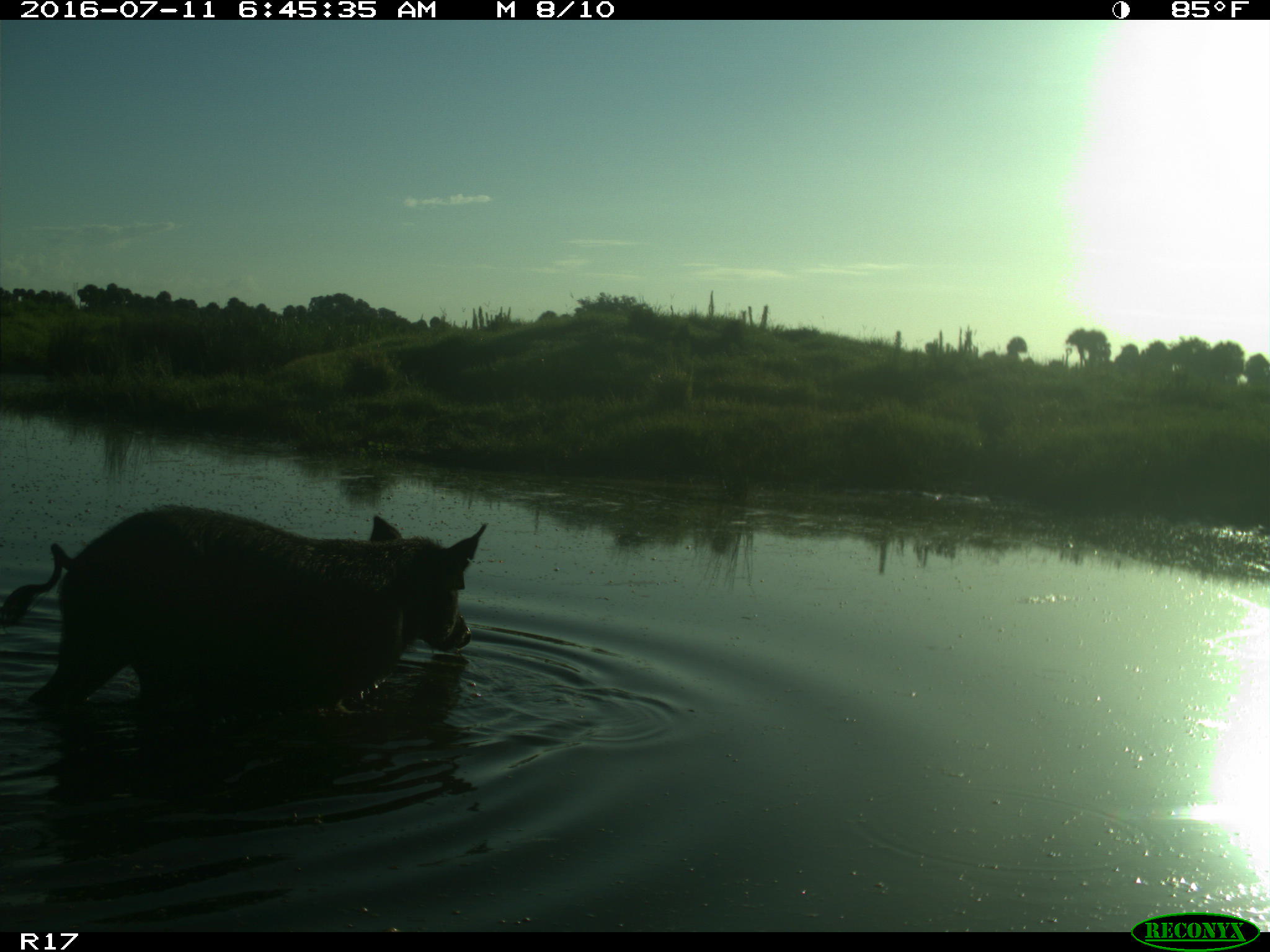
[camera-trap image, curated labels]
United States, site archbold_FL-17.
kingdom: Animalia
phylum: Chordata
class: Mammalia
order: Artiodactyla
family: Suidae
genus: Sus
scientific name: Sus scrofa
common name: wild boar